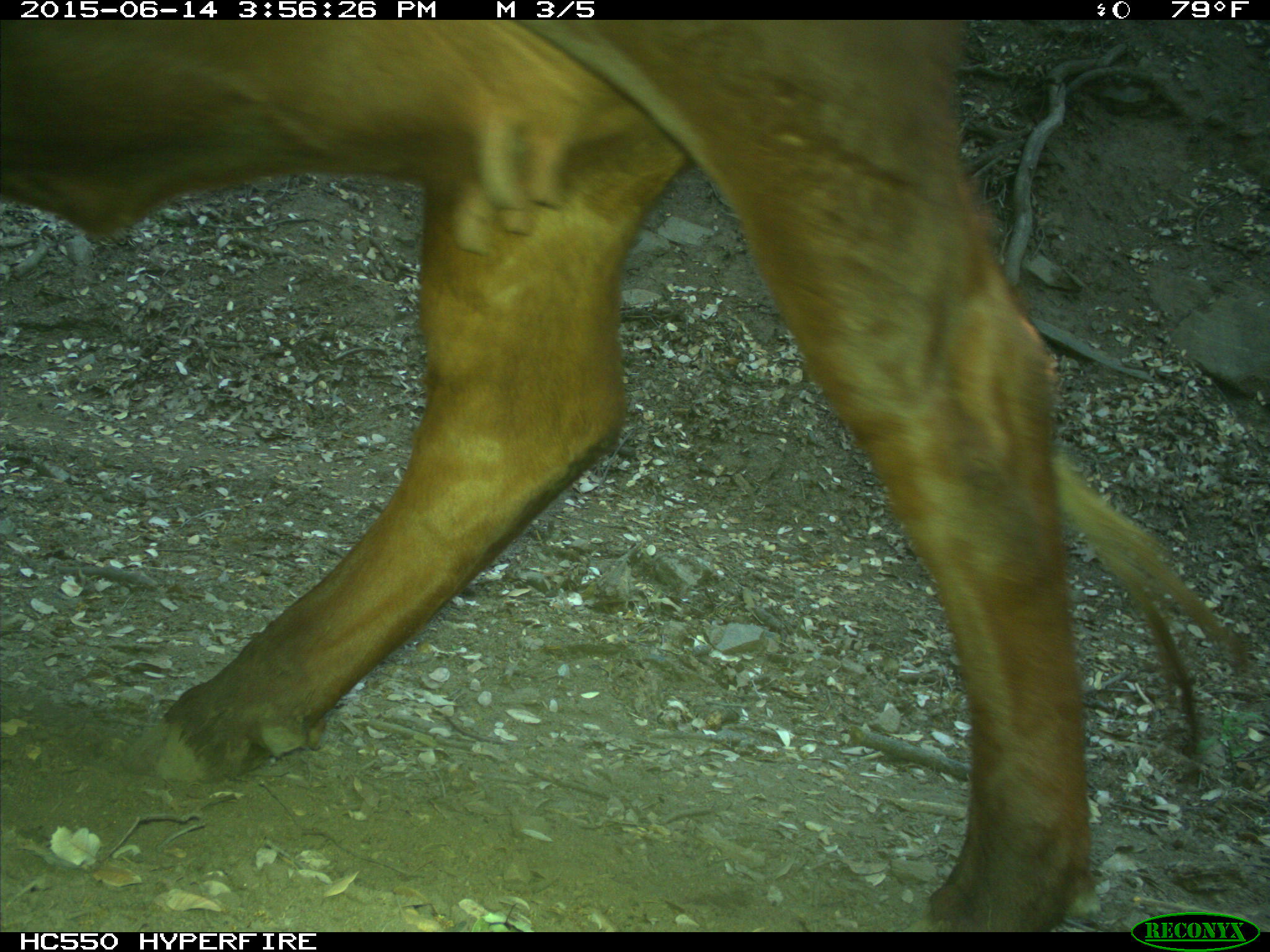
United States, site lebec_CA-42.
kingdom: Animalia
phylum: Chordata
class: Mammalia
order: Artiodactyla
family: Bovidae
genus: Bos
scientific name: Bos taurus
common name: domestic cow